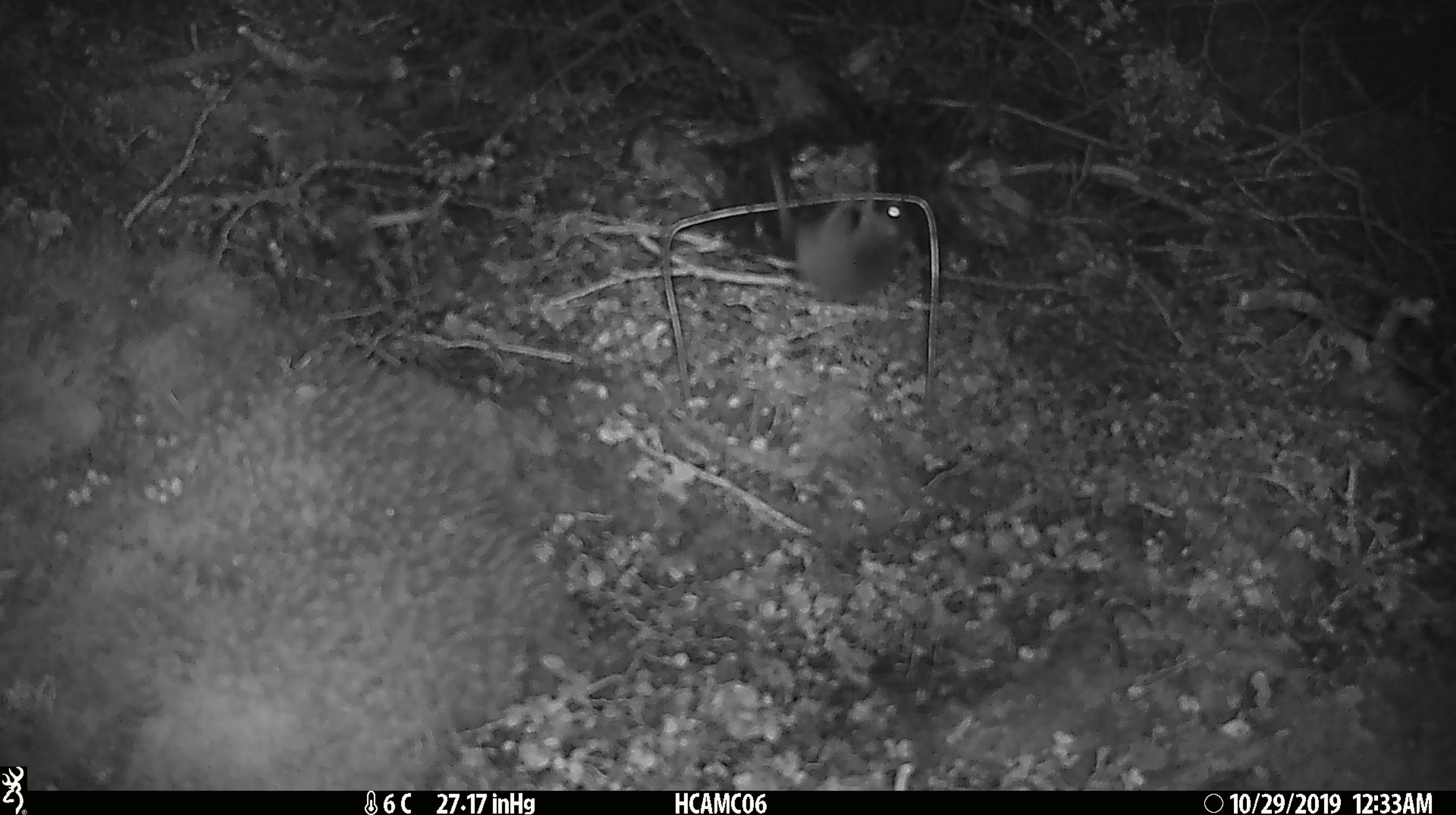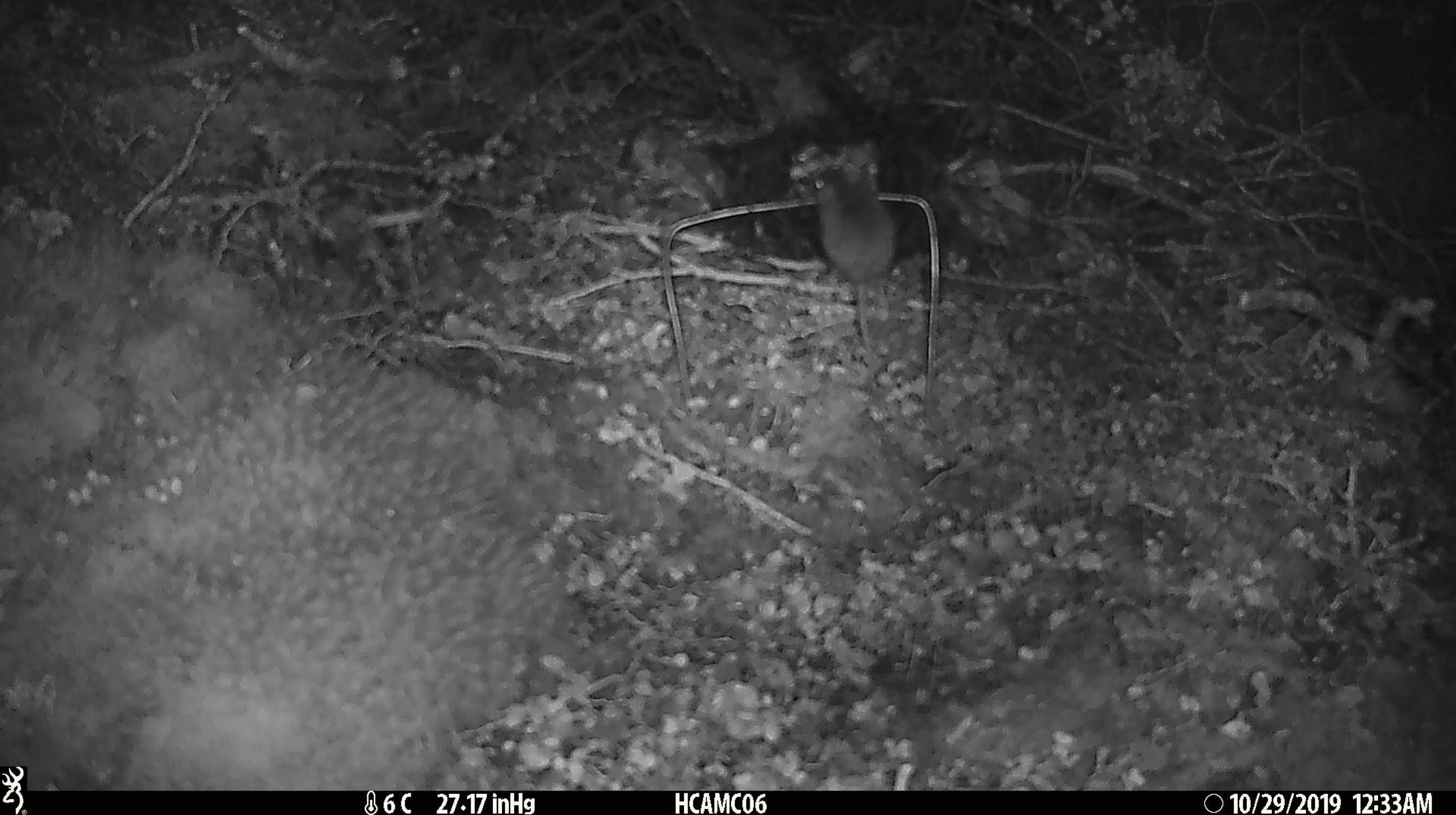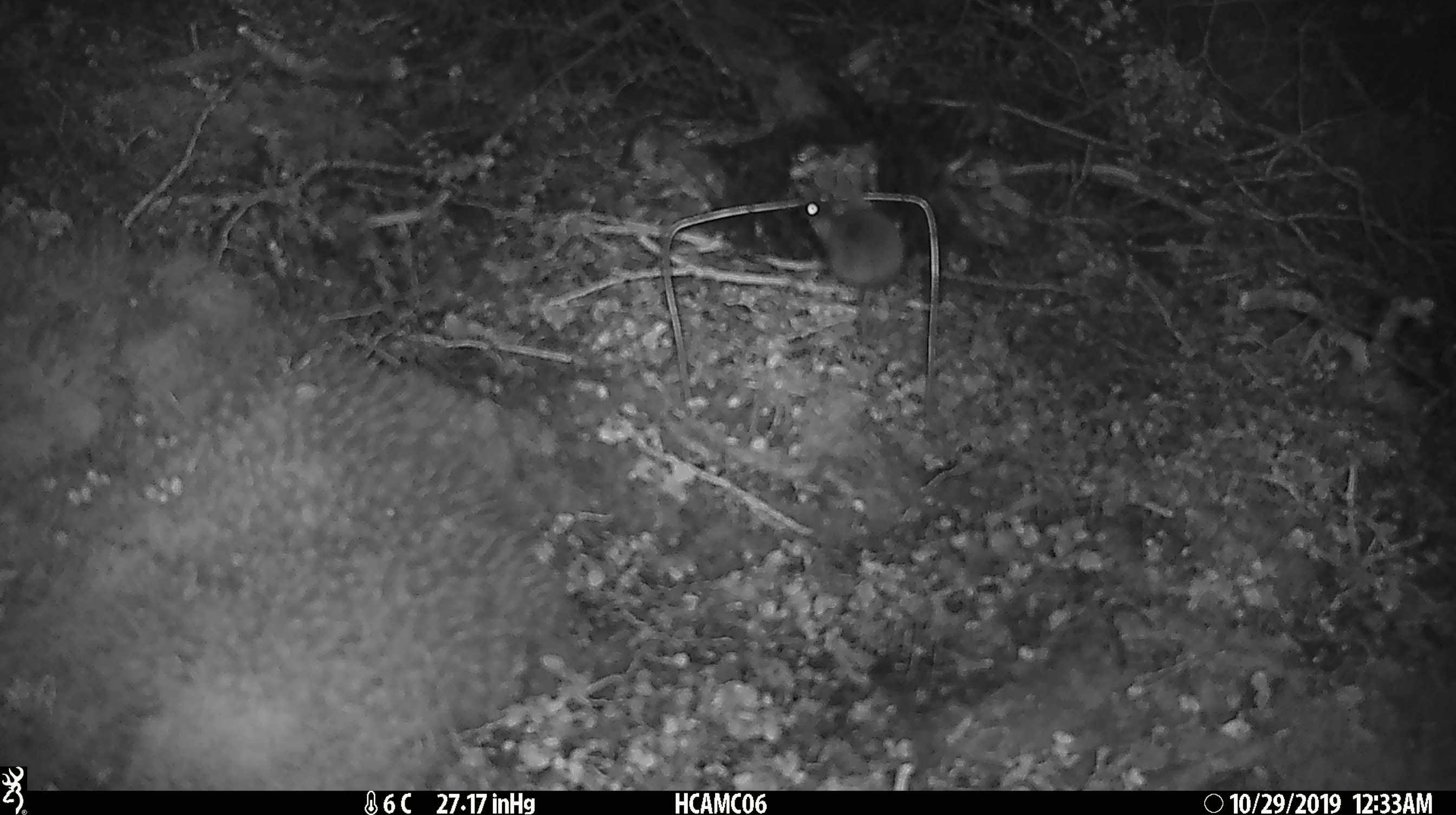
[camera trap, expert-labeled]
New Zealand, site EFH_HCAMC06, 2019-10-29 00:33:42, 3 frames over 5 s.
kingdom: Animalia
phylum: Chordata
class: Mammalia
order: Rodentia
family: Muridae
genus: Mus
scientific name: Mus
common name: mouse